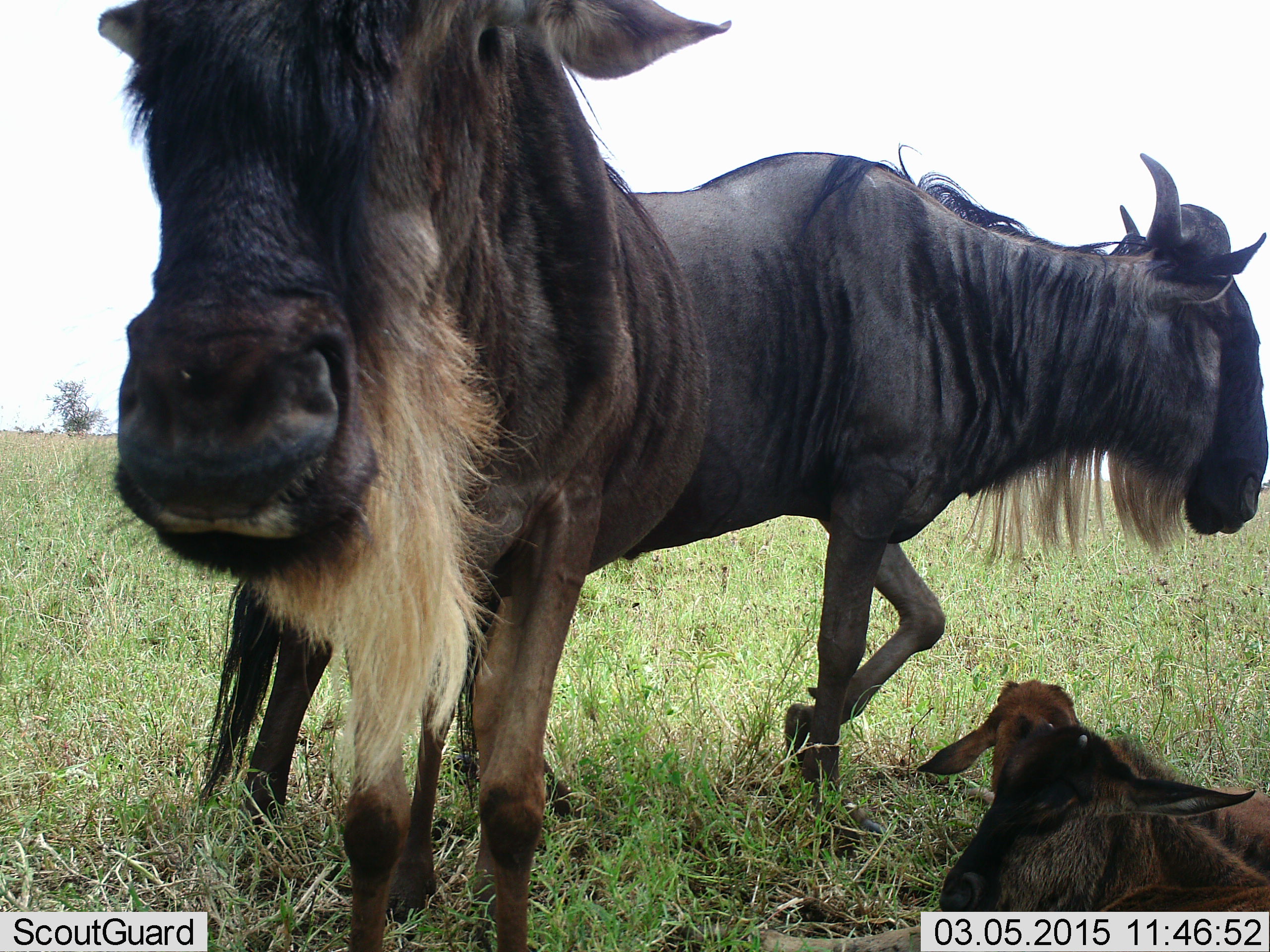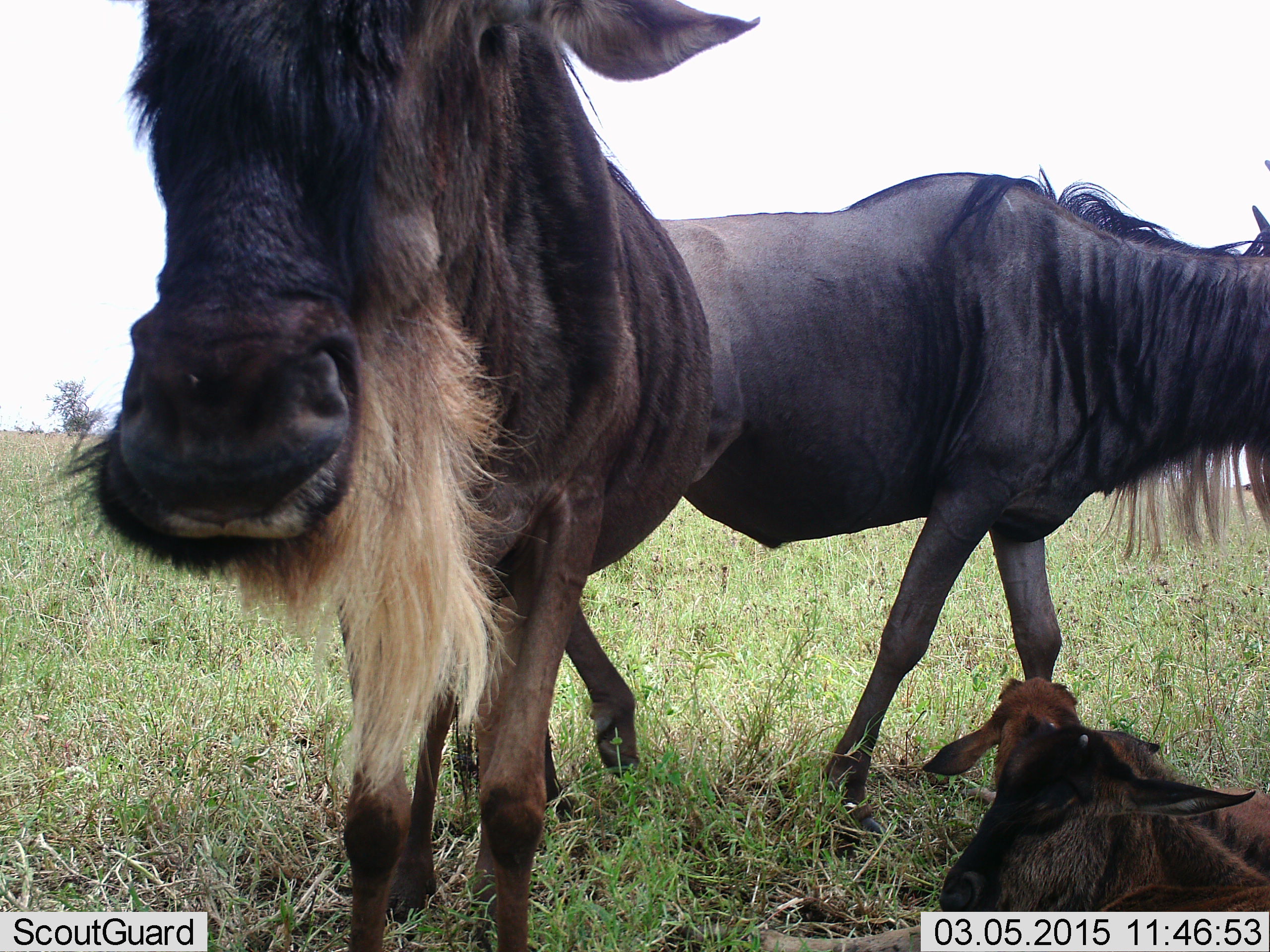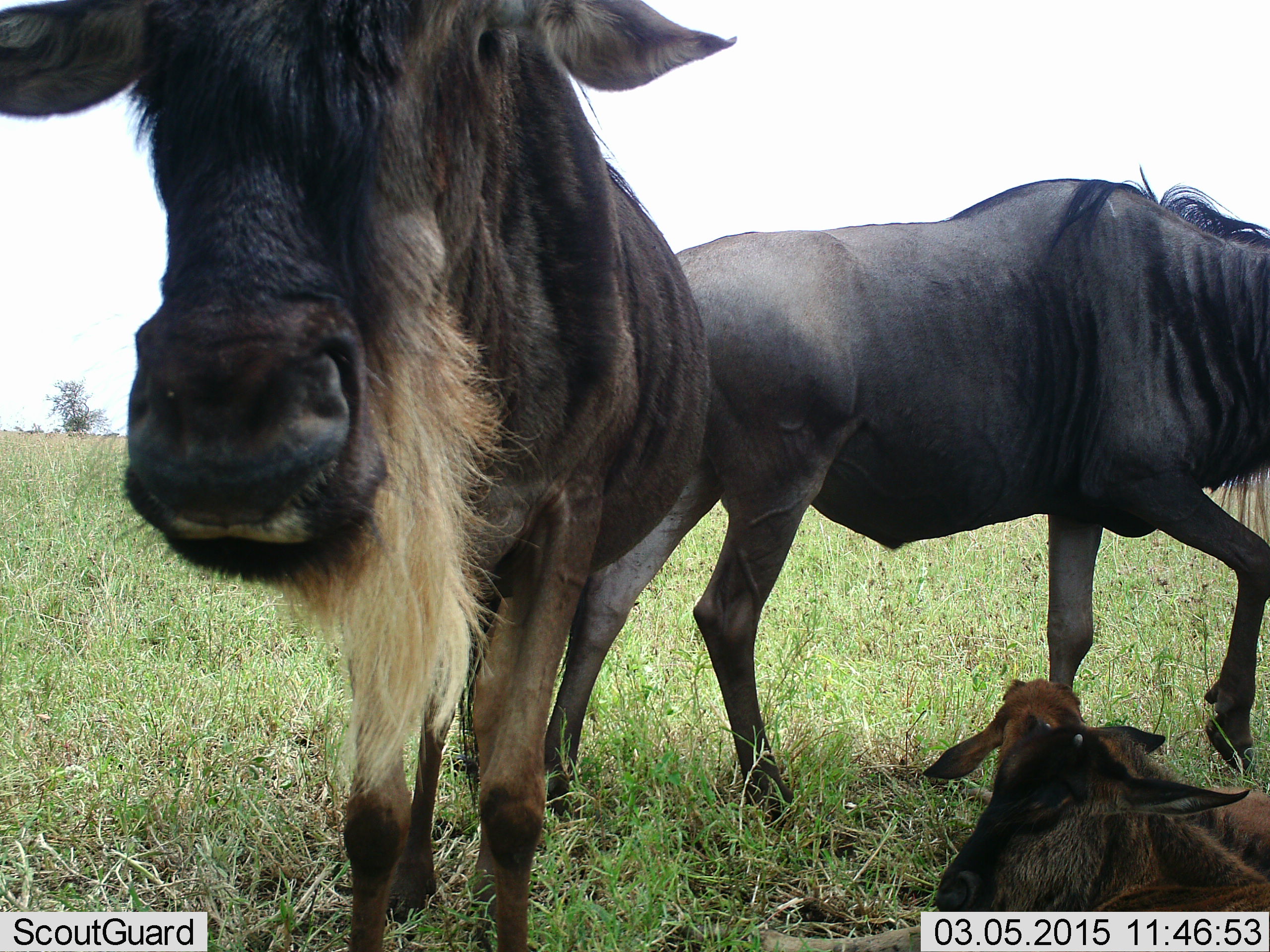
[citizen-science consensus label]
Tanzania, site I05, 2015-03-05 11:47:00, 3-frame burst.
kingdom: Animalia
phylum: Chordata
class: Mammalia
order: Artiodactyla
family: Bovidae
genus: Connochaetes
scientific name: Connochaetes taurinus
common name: blue wildebeest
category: wildebeest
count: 4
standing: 100%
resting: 80%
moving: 40%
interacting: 0%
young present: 80%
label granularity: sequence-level